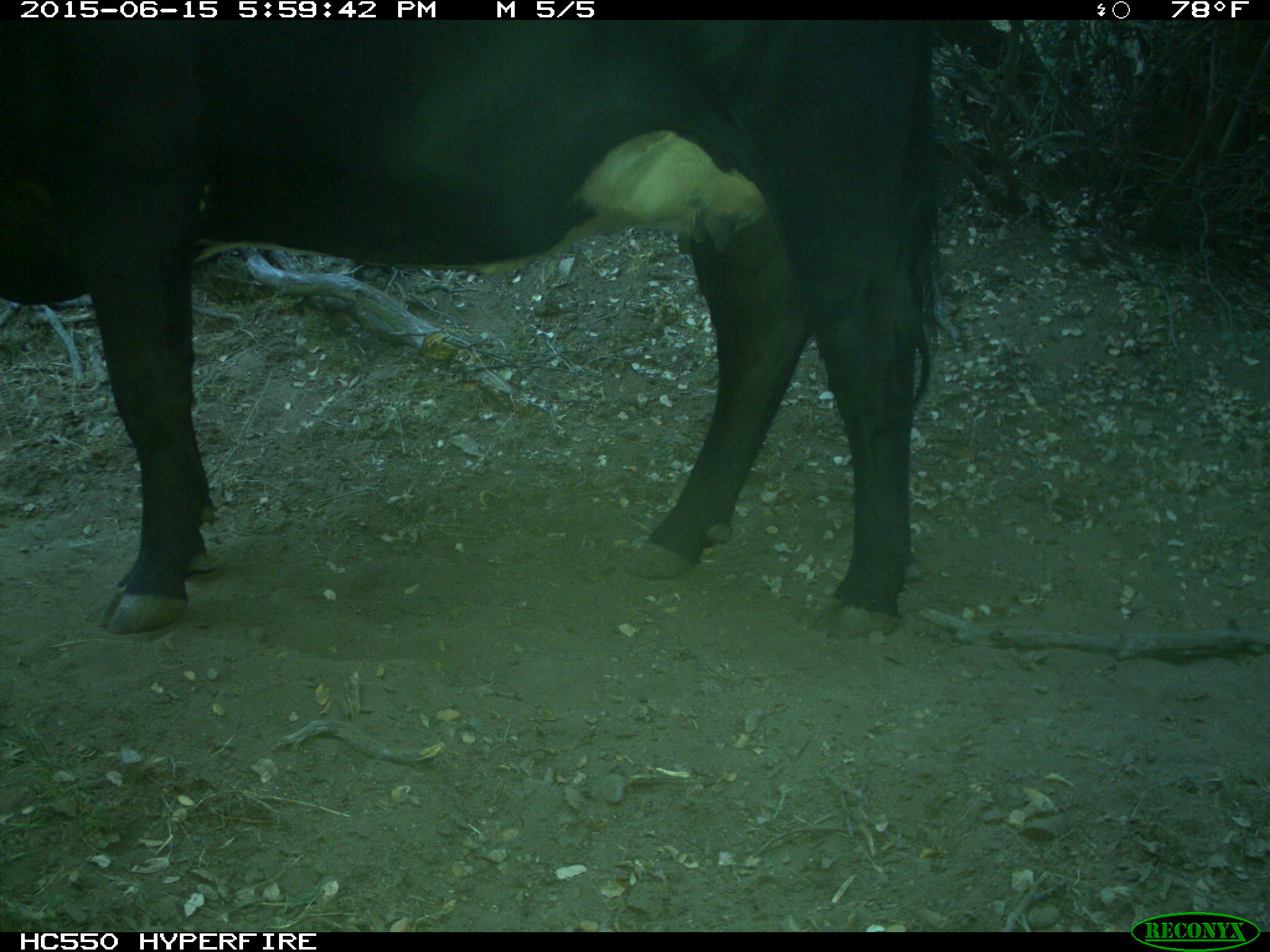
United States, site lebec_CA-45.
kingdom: Animalia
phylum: Chordata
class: Mammalia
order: Artiodactyla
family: Bovidae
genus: Bos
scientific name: Bos taurus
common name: domestic cow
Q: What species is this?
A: Bos taurus (domestic cow).